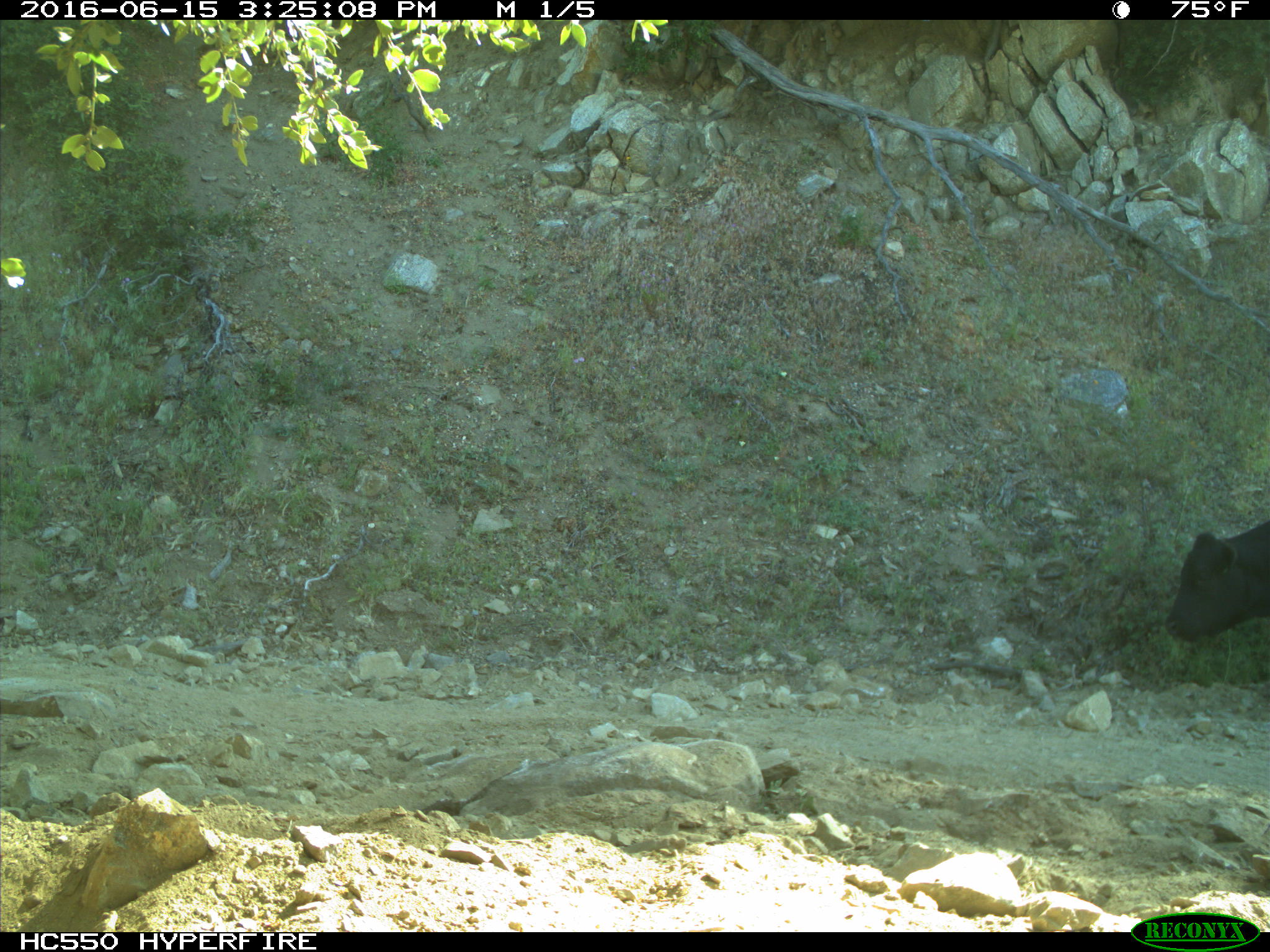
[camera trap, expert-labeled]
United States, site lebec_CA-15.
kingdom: Animalia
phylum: Chordata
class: Mammalia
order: Artiodactyla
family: Bovidae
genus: Bos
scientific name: Bos taurus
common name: domestic cow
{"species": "Bos taurus (domestic cow)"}